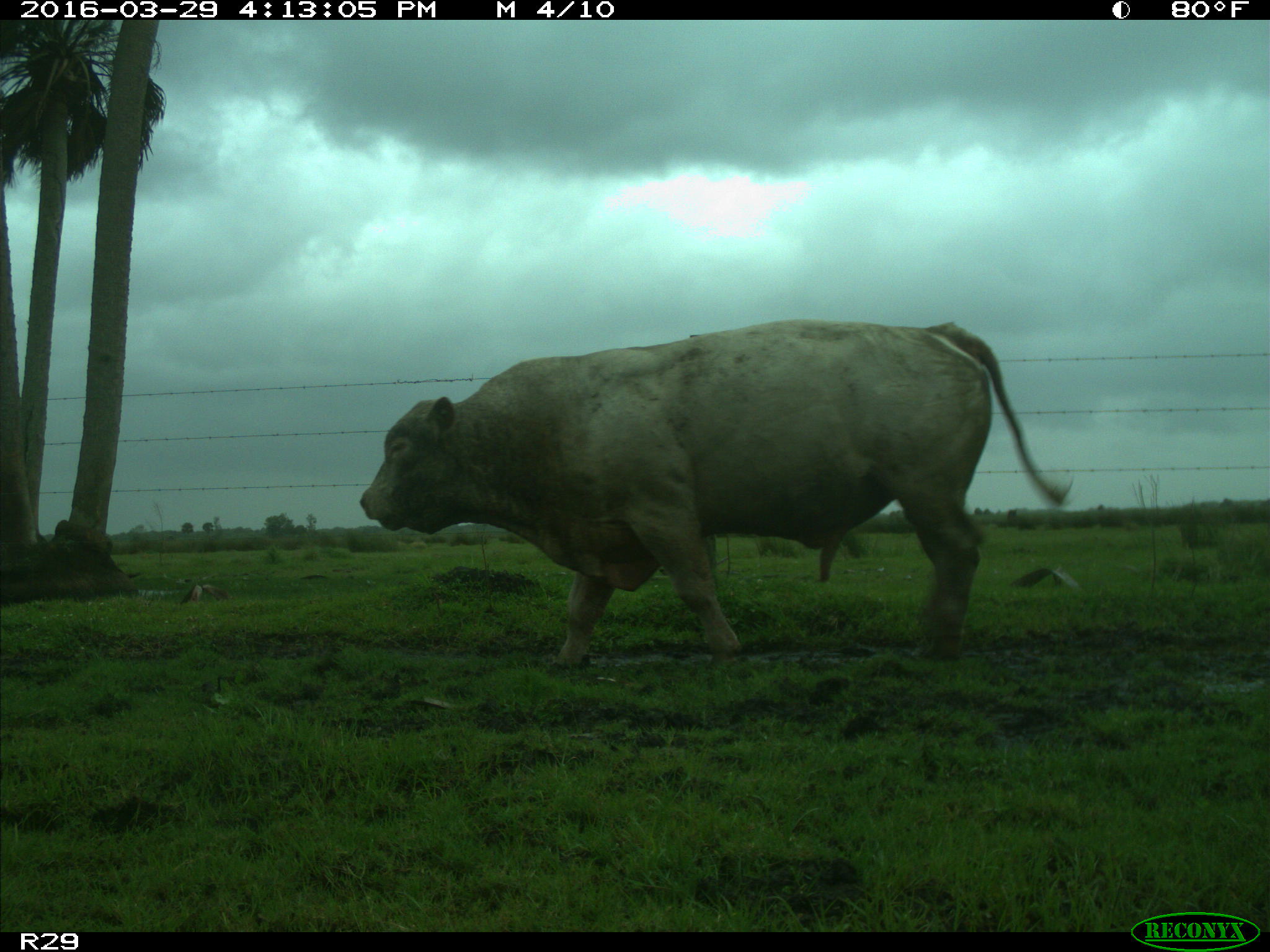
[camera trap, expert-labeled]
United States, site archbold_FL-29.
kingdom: Animalia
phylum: Chordata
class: Mammalia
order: Artiodactyla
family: Bovidae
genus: Bos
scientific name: Bos taurus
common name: domestic cow